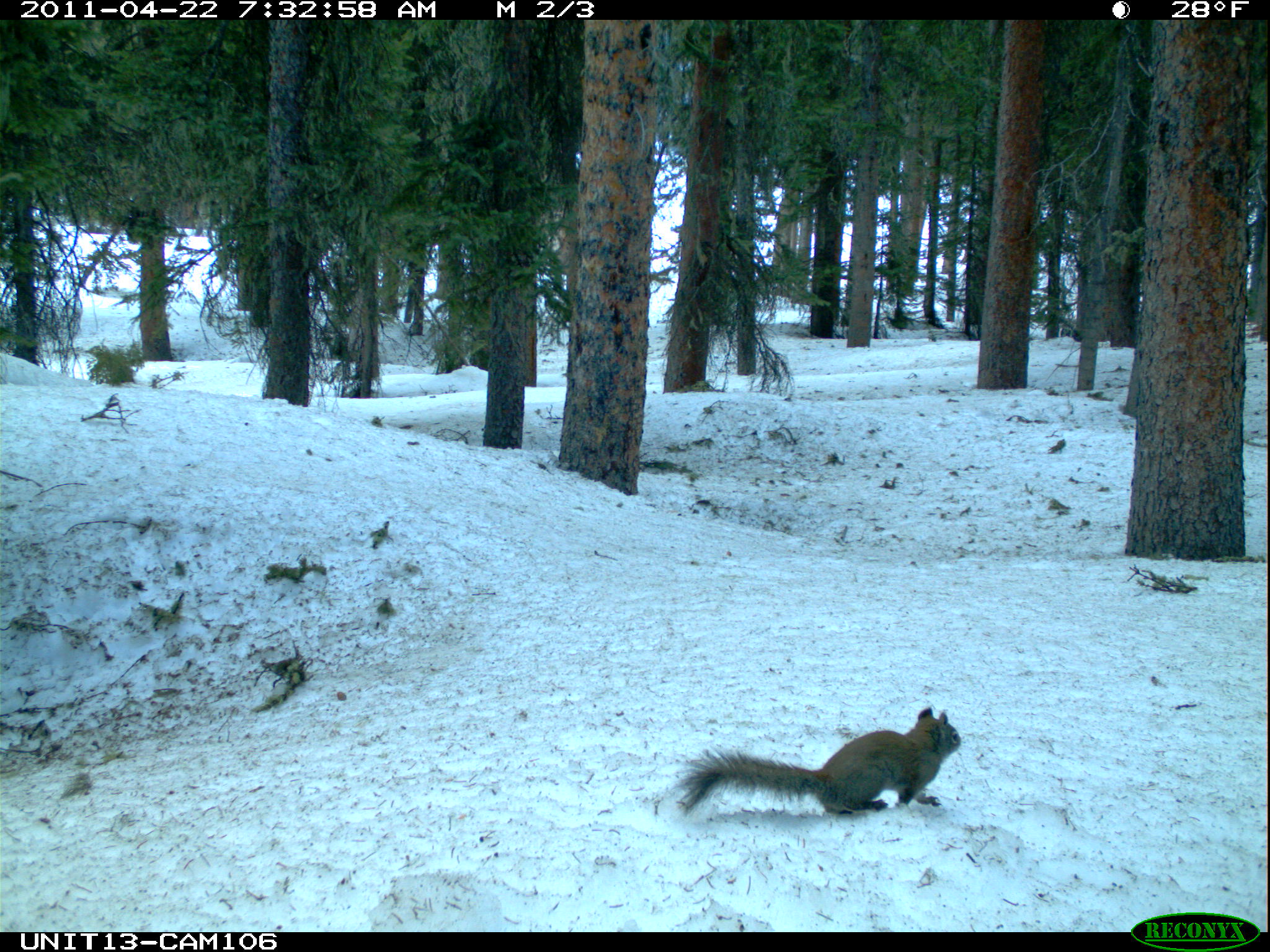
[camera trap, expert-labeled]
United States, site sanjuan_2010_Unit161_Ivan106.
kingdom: Animalia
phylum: Chordata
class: Mammalia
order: Rodentia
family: Sciuridae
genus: Tamiasciurus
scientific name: Tamiasciurus hudsonicus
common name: american red squirrel